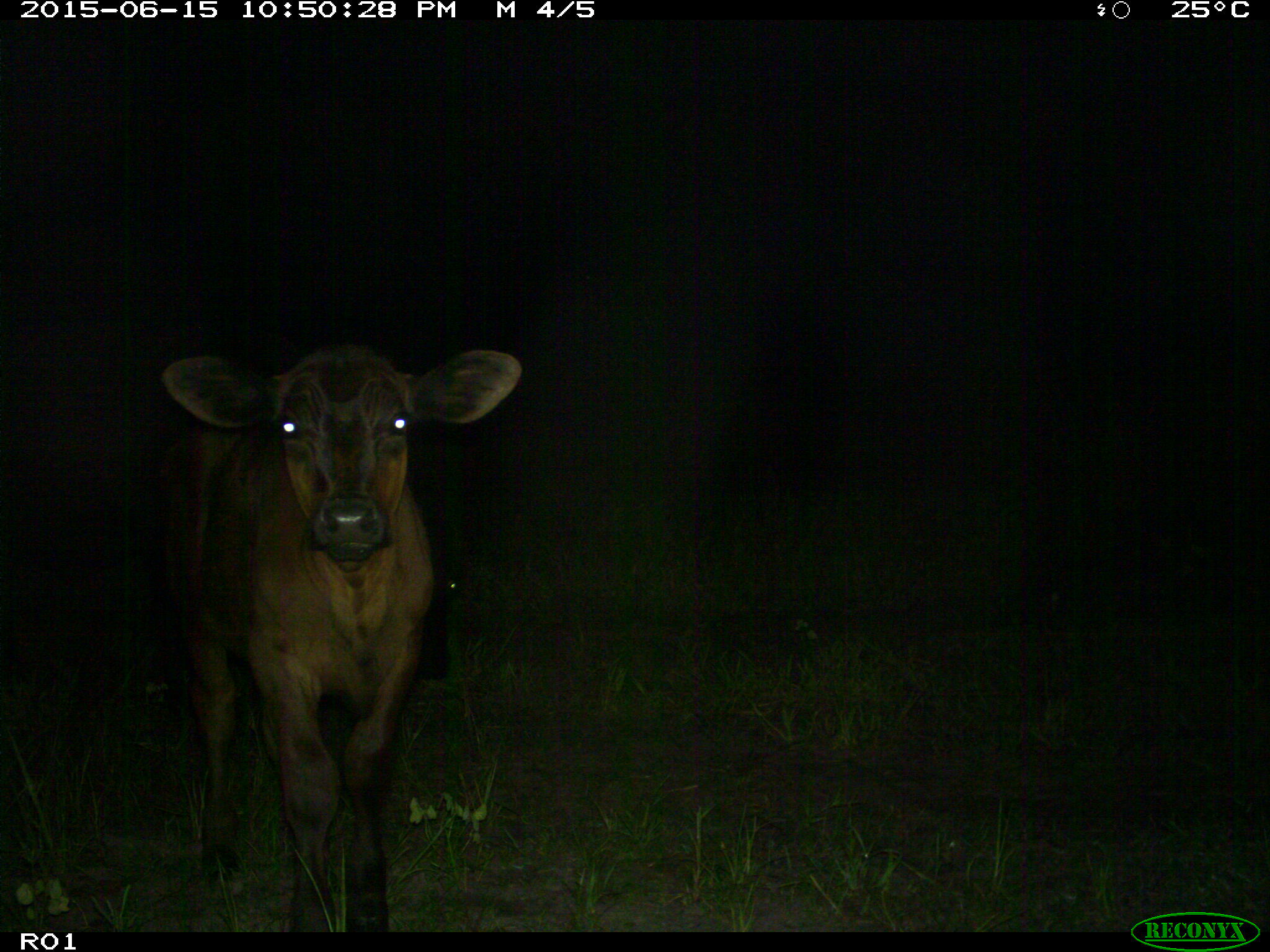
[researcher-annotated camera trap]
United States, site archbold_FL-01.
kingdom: Animalia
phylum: Chordata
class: Mammalia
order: Artiodactyla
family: Bovidae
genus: Bos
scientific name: Bos taurus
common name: domestic cow